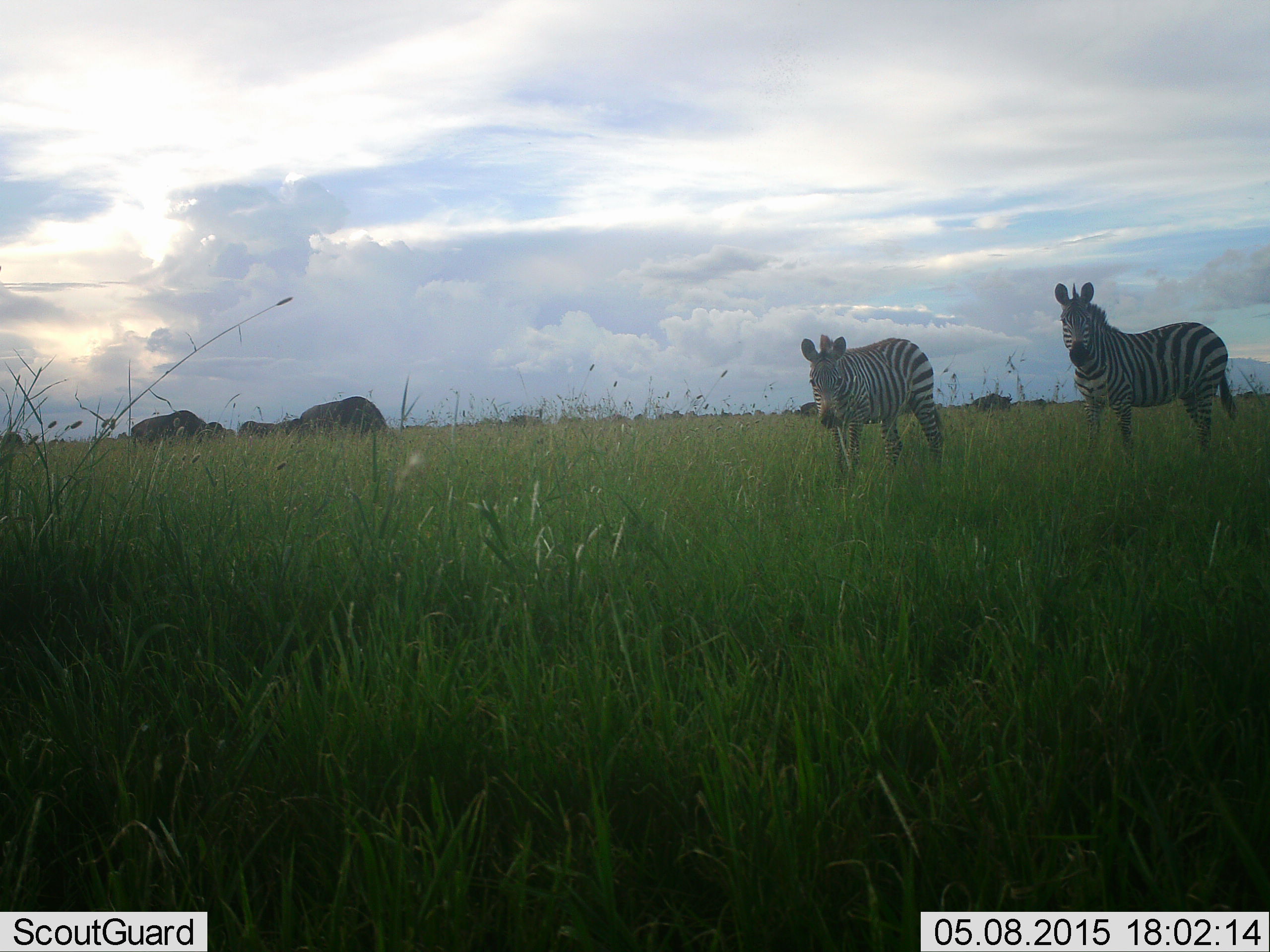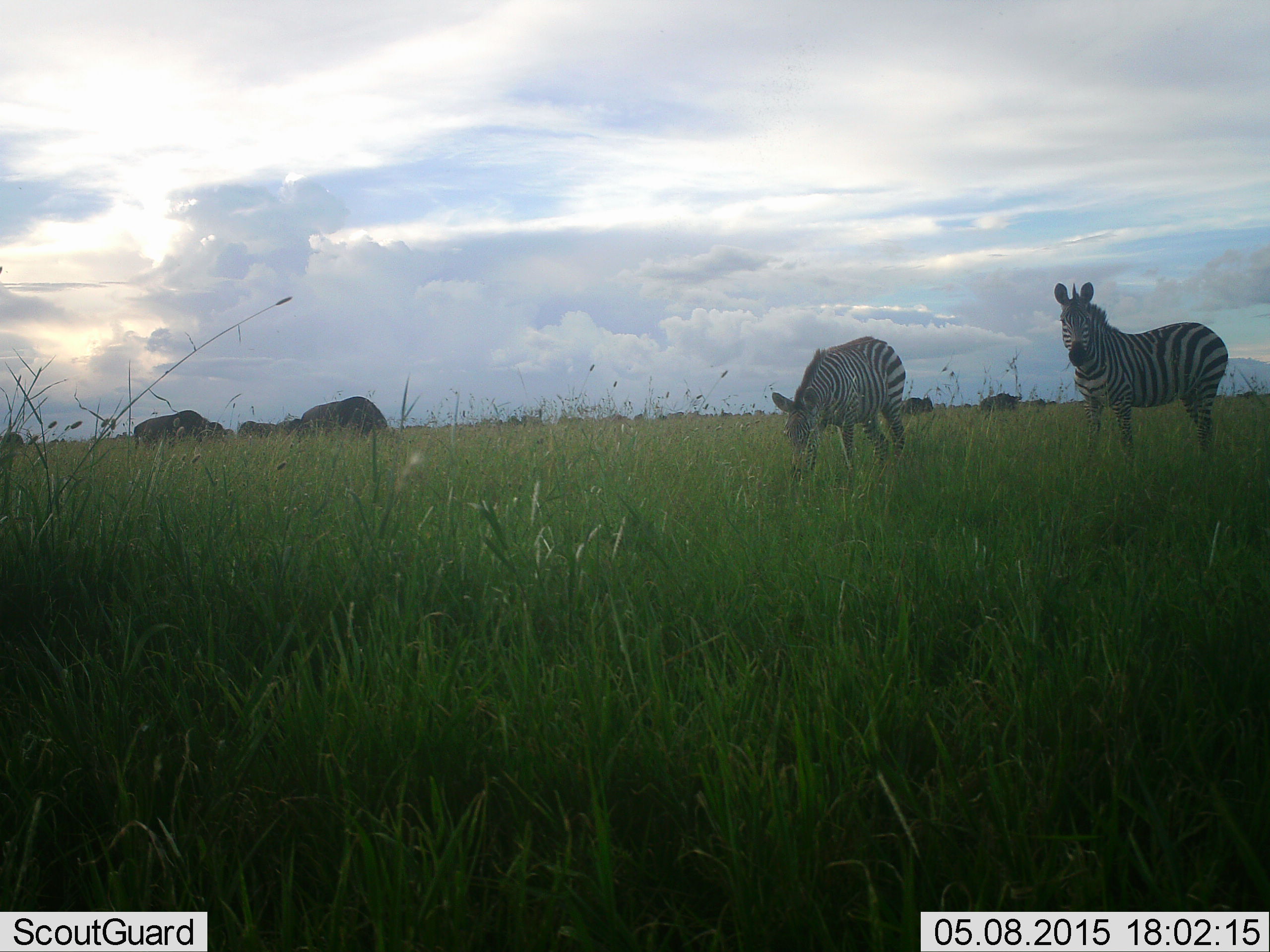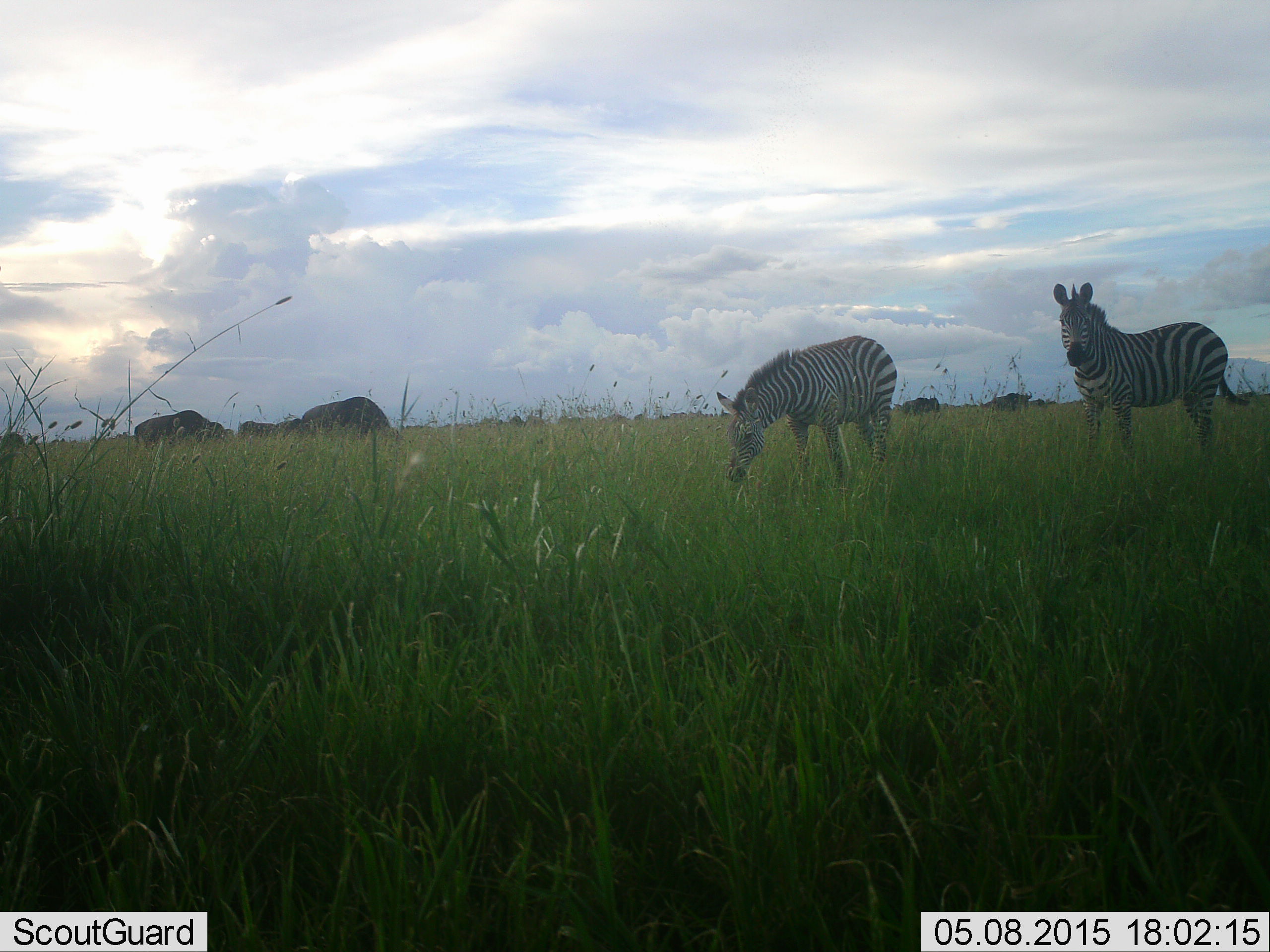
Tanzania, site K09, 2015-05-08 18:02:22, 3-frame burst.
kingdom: Animalia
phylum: Chordata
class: Mammalia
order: Artiodactyla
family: Bovidae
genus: Connochaetes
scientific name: Connochaetes taurinus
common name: blue wildebeest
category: wildebeest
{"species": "wildebeest (blue wildebeest) (Connochaetes taurinus)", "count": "7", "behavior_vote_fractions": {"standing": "50%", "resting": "0%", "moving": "40%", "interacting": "0%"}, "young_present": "0%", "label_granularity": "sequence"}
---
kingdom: Animalia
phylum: Chordata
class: Mammalia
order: Perissodactyla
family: Equidae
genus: Equus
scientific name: Equus quagga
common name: plains zebra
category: zebra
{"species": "zebra (plains zebra) (Equus quagga)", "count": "2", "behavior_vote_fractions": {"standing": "69%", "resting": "0%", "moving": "19%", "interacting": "0%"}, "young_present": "0%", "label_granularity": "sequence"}